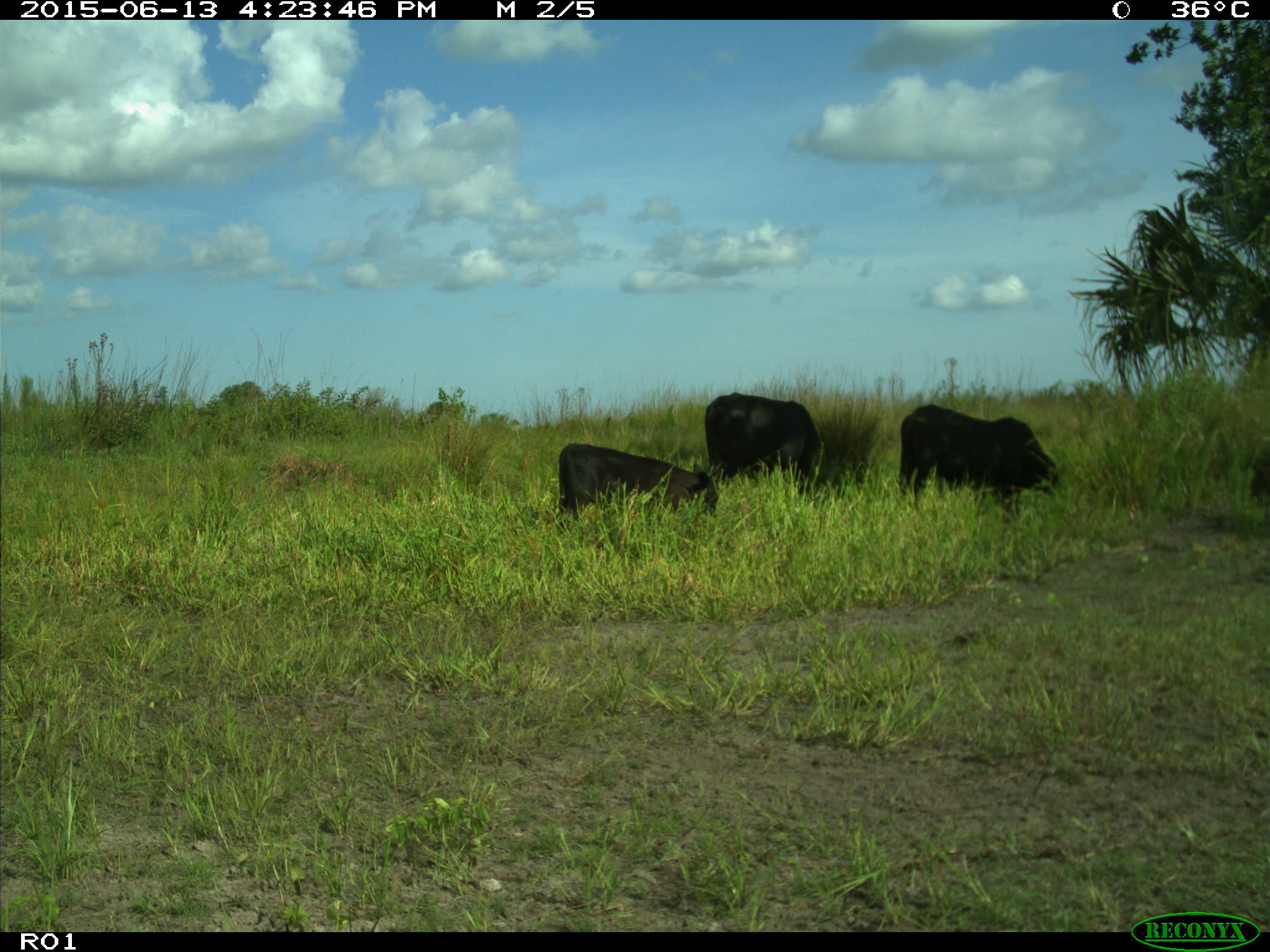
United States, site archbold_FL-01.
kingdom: Animalia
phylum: Chordata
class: Mammalia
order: Artiodactyla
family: Bovidae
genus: Bos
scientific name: Bos taurus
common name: domestic cow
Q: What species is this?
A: Bos taurus (domestic cow).